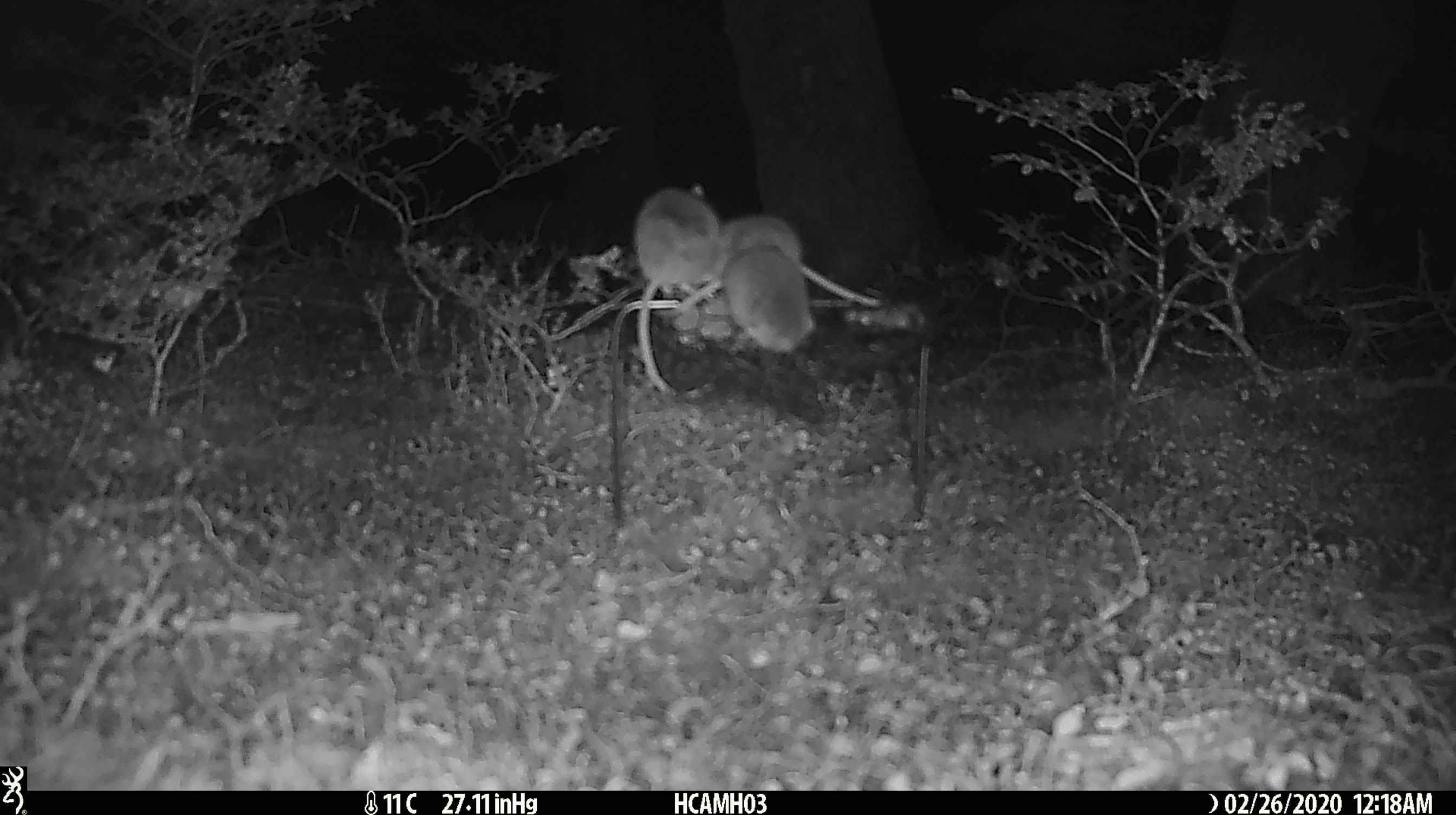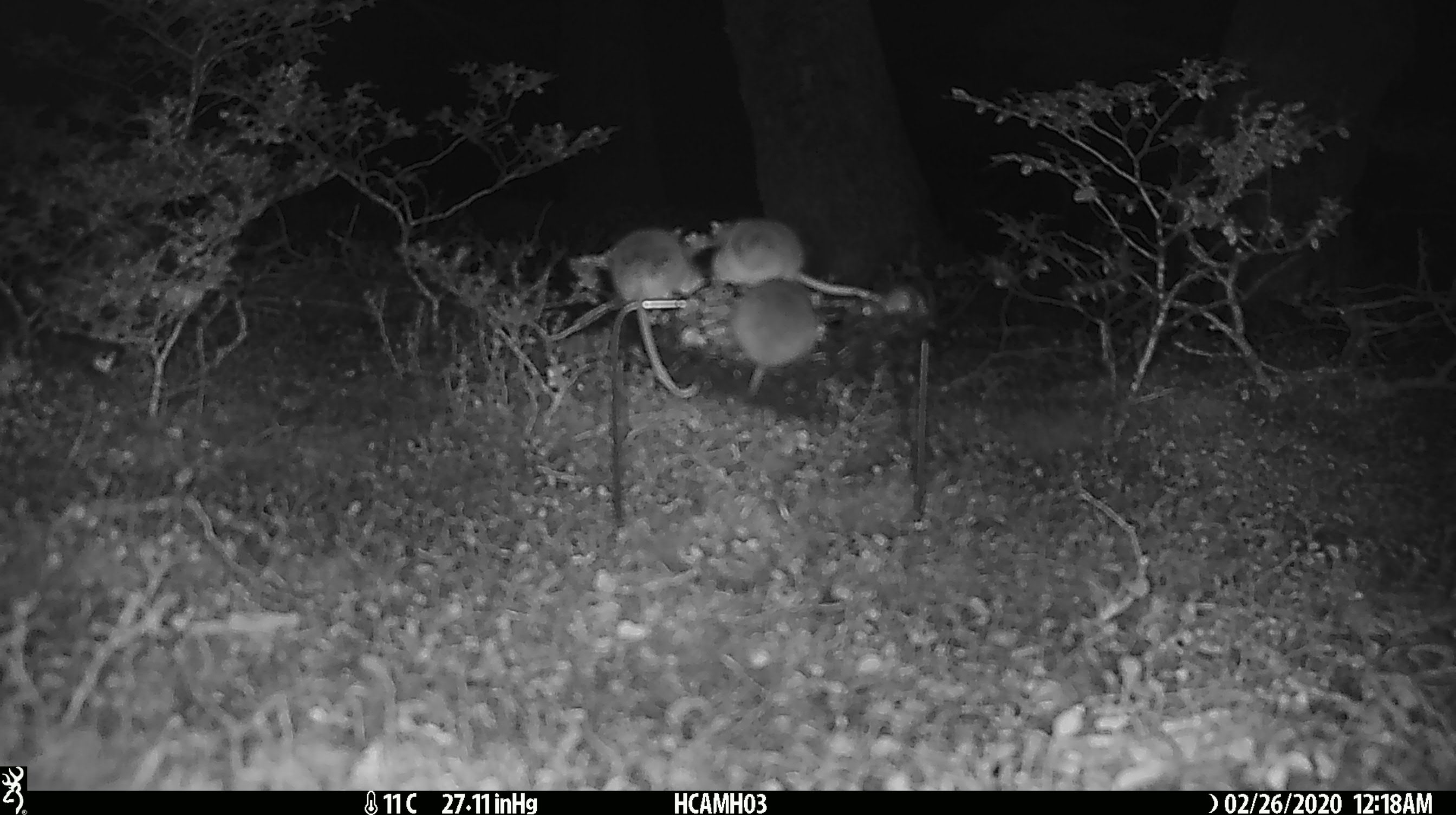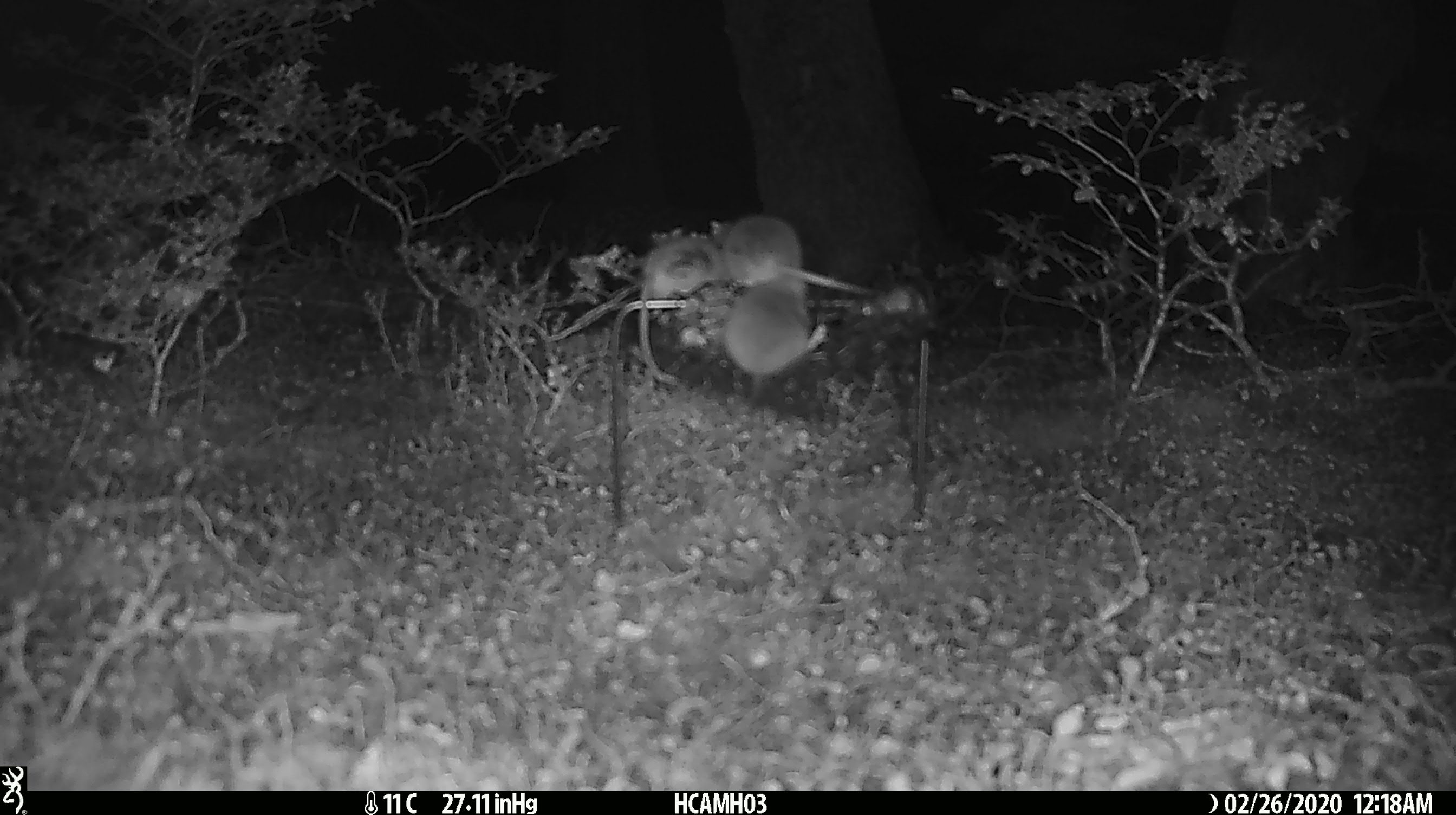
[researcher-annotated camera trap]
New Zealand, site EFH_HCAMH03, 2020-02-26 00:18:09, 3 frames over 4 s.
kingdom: Animalia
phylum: Chordata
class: Mammalia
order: Rodentia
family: Muridae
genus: Mus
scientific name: Mus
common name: mouse